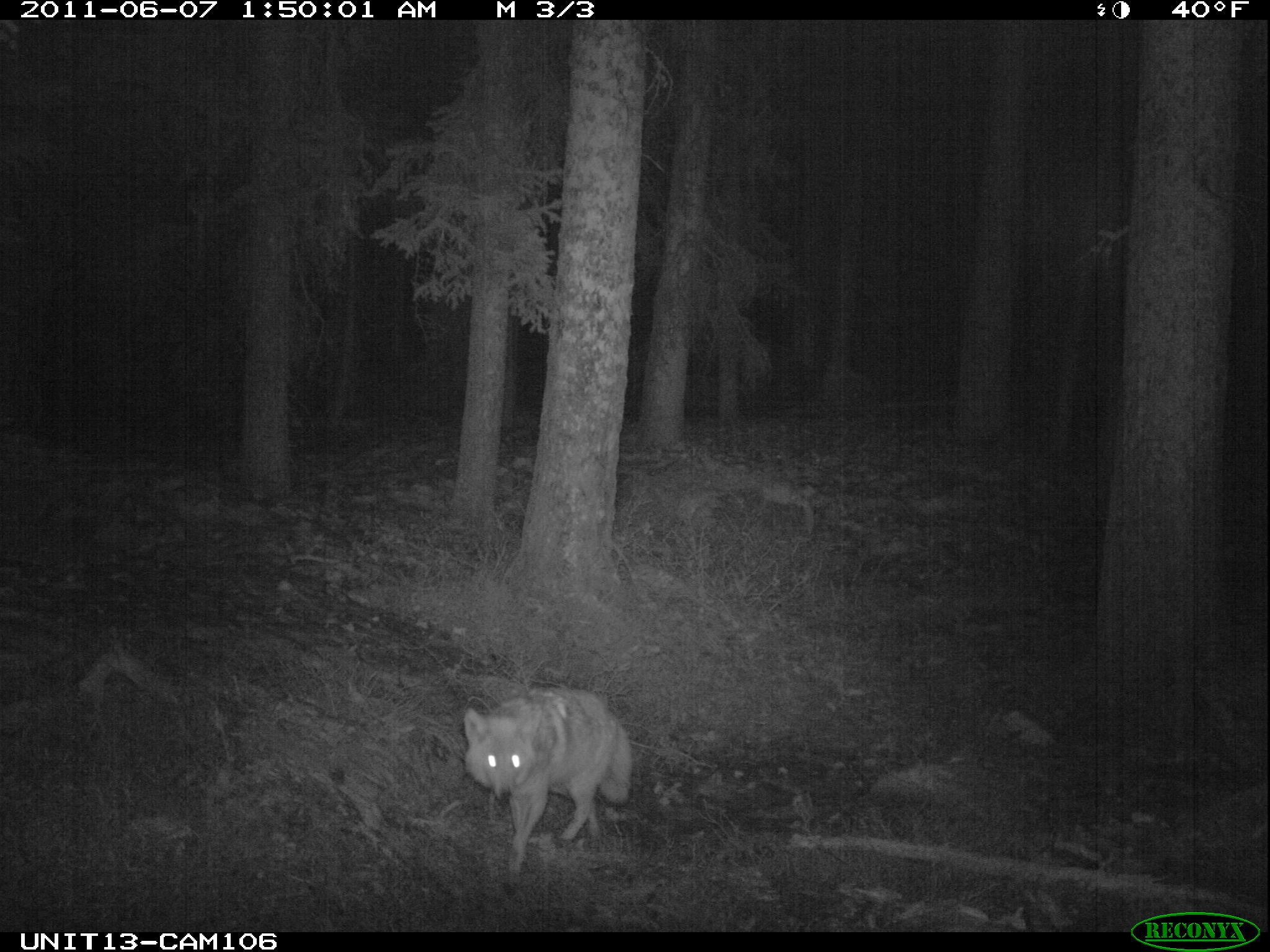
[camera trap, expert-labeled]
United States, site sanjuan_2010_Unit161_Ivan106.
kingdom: Animalia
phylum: Chordata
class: Mammalia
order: Carnivora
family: Canidae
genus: Canis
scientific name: Canis latrans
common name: coyote